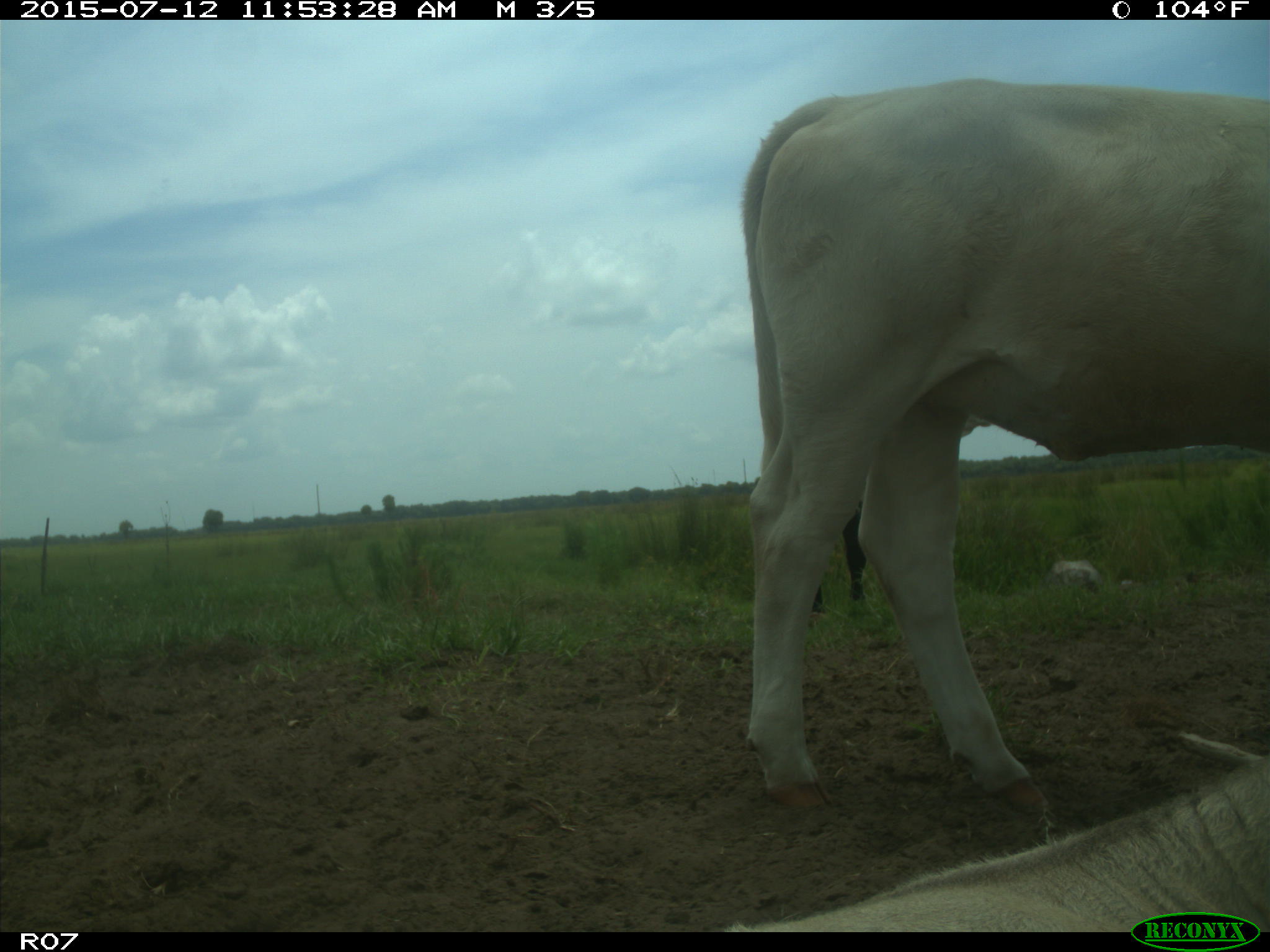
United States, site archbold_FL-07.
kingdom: Animalia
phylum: Chordata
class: Mammalia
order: Artiodactyla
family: Bovidae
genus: Bos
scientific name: Bos taurus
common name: domestic cow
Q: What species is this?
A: Bos taurus (domestic cow).